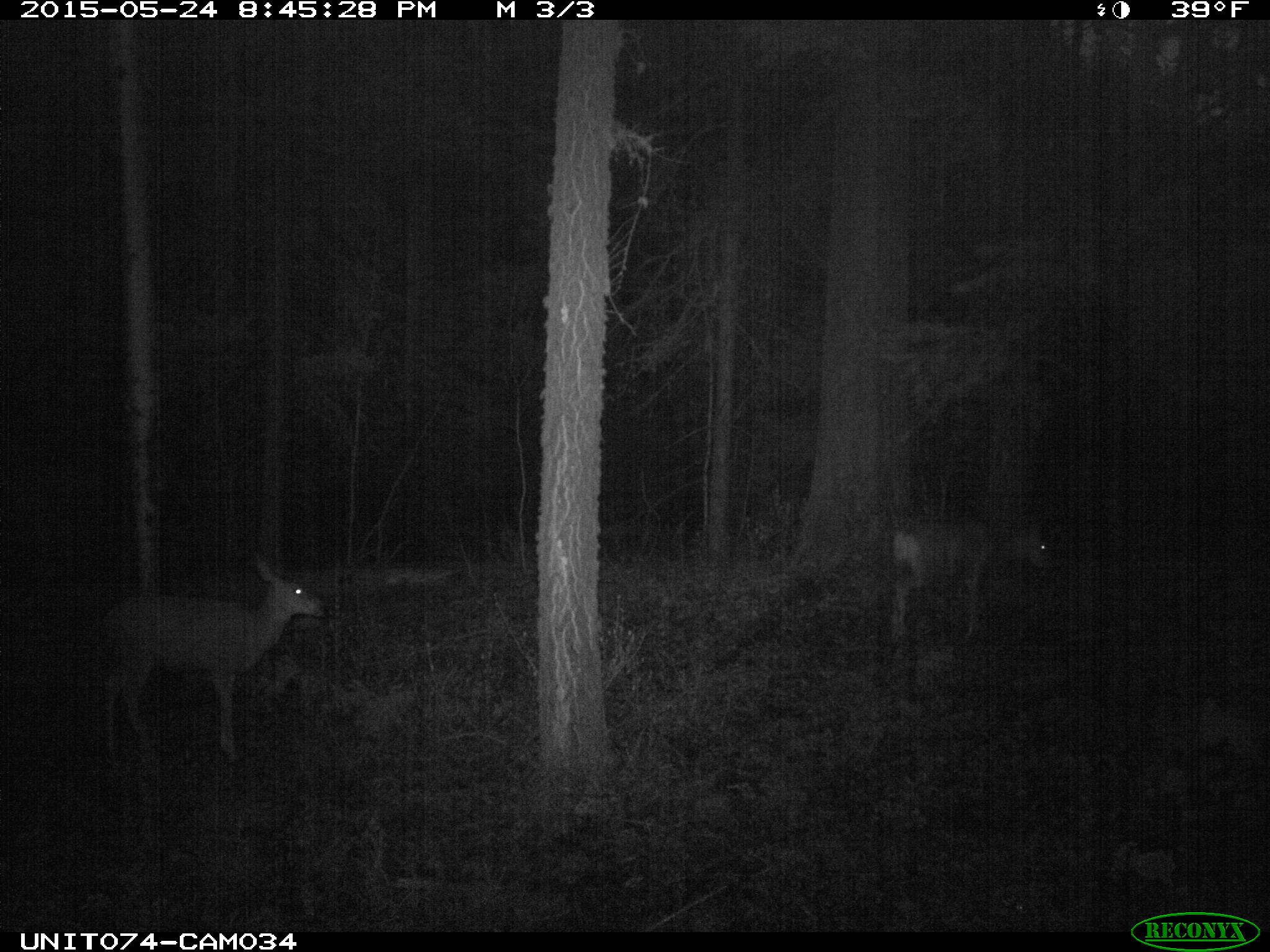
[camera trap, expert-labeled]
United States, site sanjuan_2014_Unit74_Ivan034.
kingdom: Animalia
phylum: Chordata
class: Mammalia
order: Artiodactyla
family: Cervidae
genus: Odocoileus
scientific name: Odocoileus hemionus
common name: mule deer